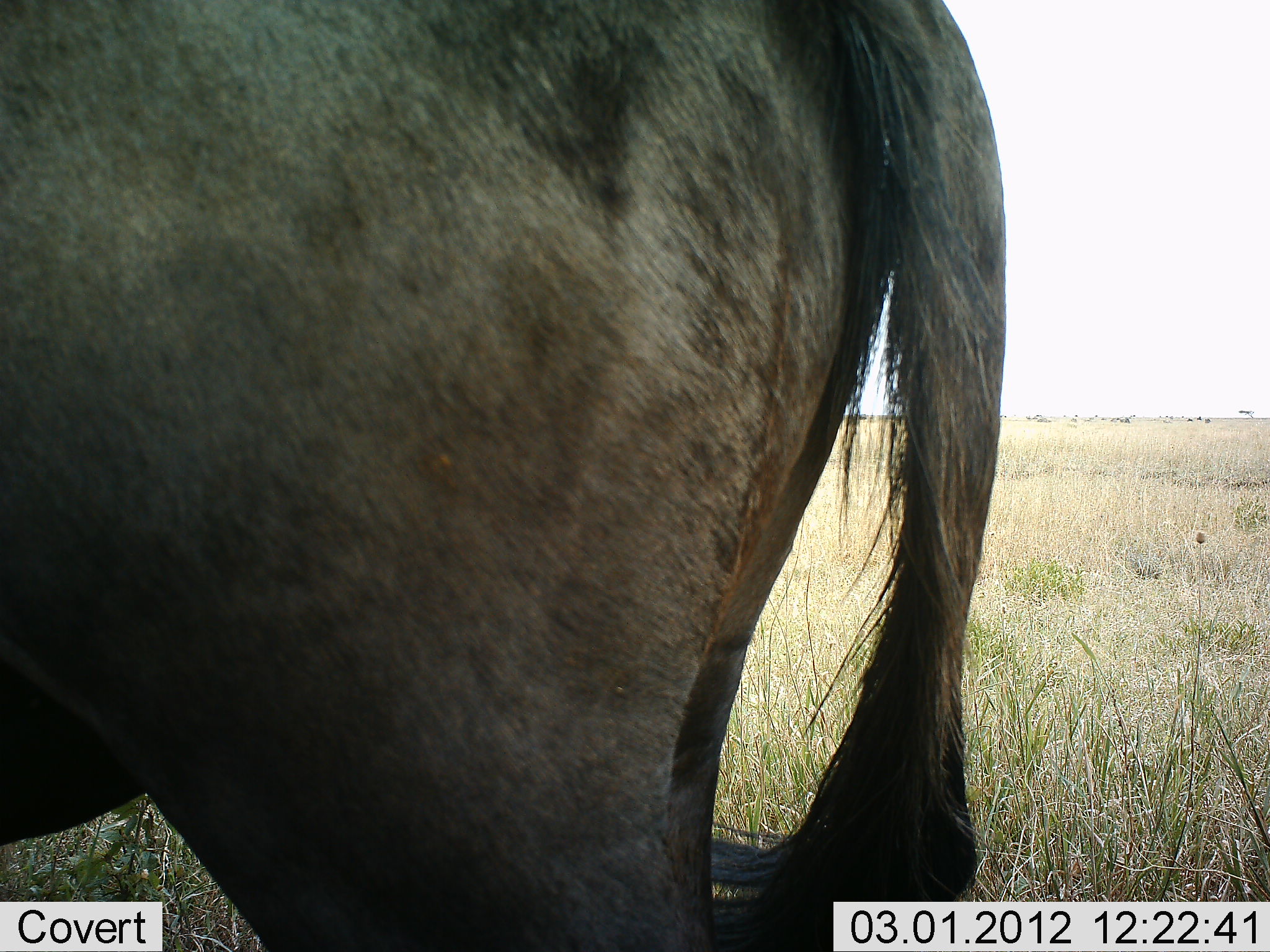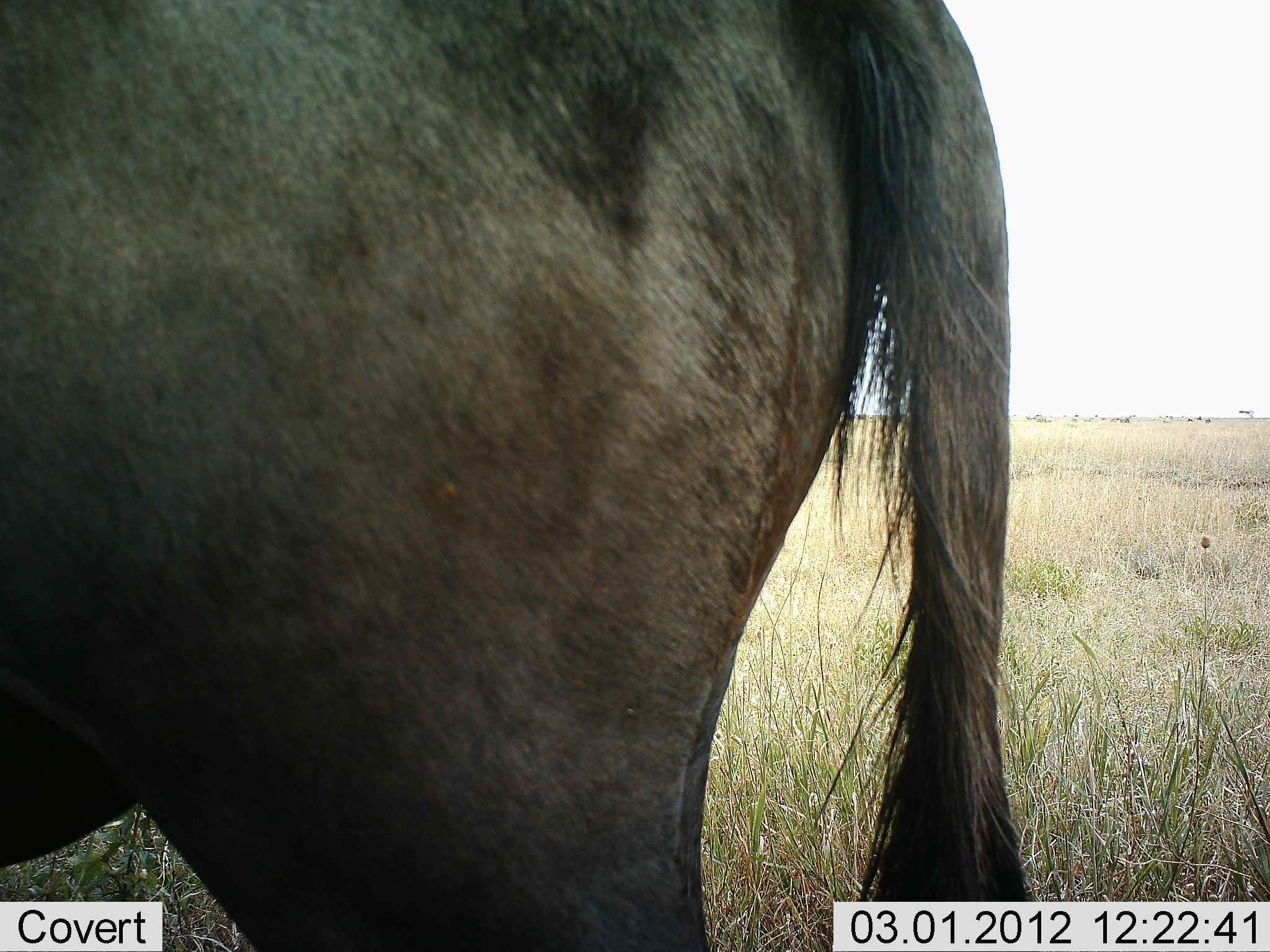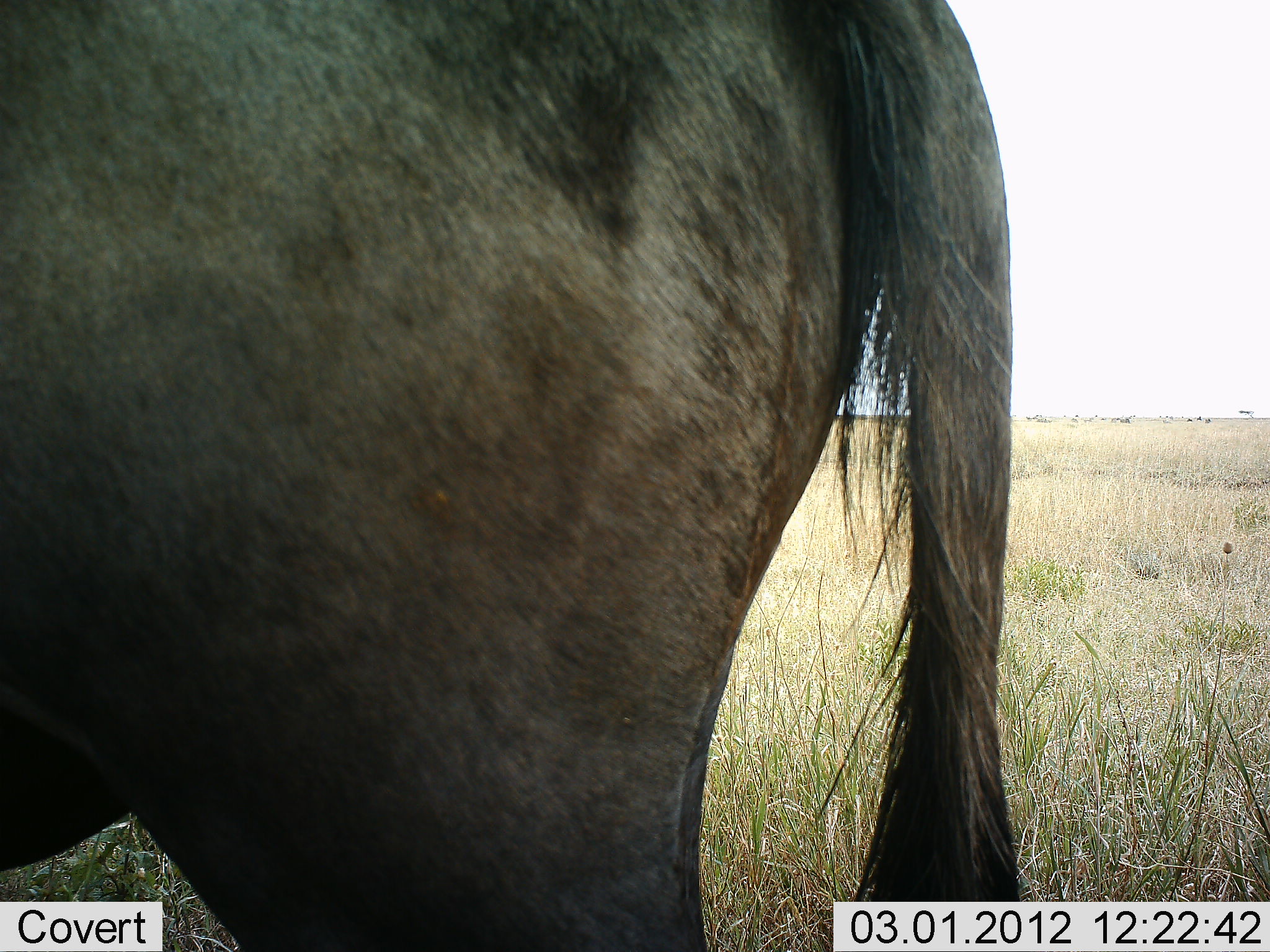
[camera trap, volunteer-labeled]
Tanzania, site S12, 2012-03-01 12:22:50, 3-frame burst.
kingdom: Animalia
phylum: Chordata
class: Mammalia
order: Artiodactyla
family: Bovidae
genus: Connochaetes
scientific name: Connochaetes taurinus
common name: blue wildebeest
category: wildebeest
Wildebeest (blue wildebeest) (Connochaetes taurinus), count 1. Behavior (volunteer vote fractions): standing 100%, resting 0%, moving 0%, interacting 0%. Young present (vote fraction): 0%. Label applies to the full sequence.